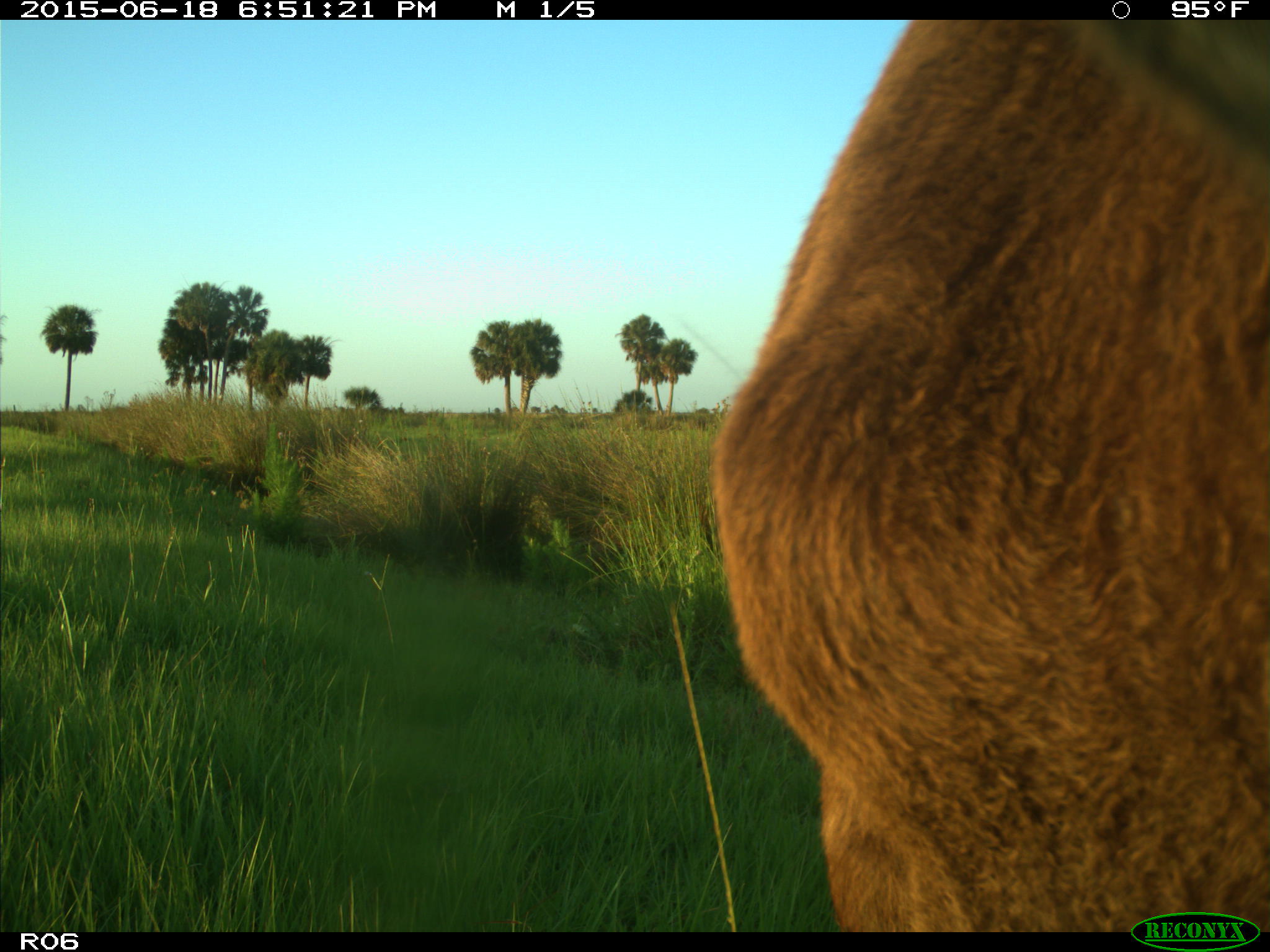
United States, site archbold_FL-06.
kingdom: Animalia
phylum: Chordata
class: Mammalia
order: Artiodactyla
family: Bovidae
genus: Bos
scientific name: Bos taurus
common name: domestic cow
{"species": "Bos taurus (domestic cow)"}